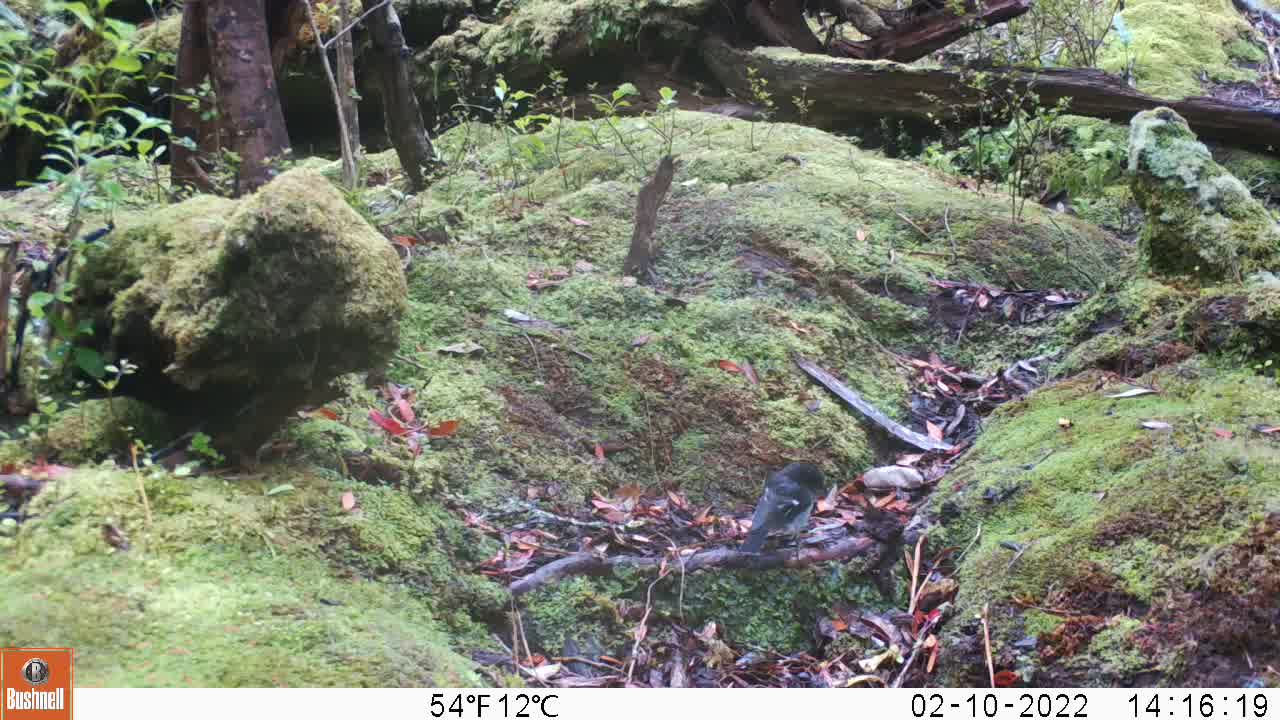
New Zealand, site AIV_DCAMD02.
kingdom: Animalia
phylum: Chordata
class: Aves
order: Passeriformes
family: Petroicidae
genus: Petroica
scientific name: Petroica macrocephala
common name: tomtit